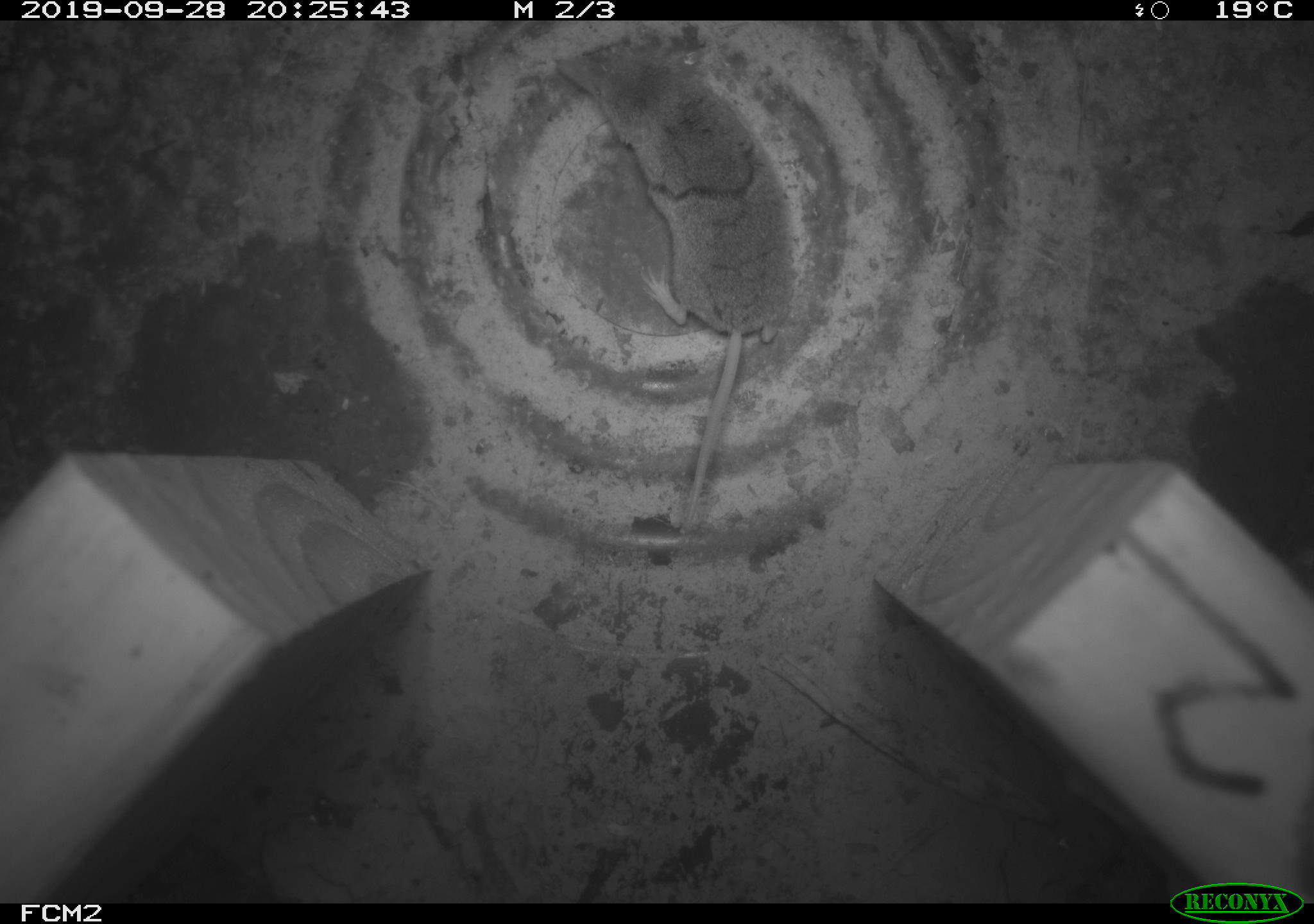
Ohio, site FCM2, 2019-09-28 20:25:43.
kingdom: Animalia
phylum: Chordata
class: Mammalia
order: Eulipotyphla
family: Soricidae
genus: Sorex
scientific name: Sorex cinereus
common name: masked shrew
Masked shrew (Sorex cinereus).